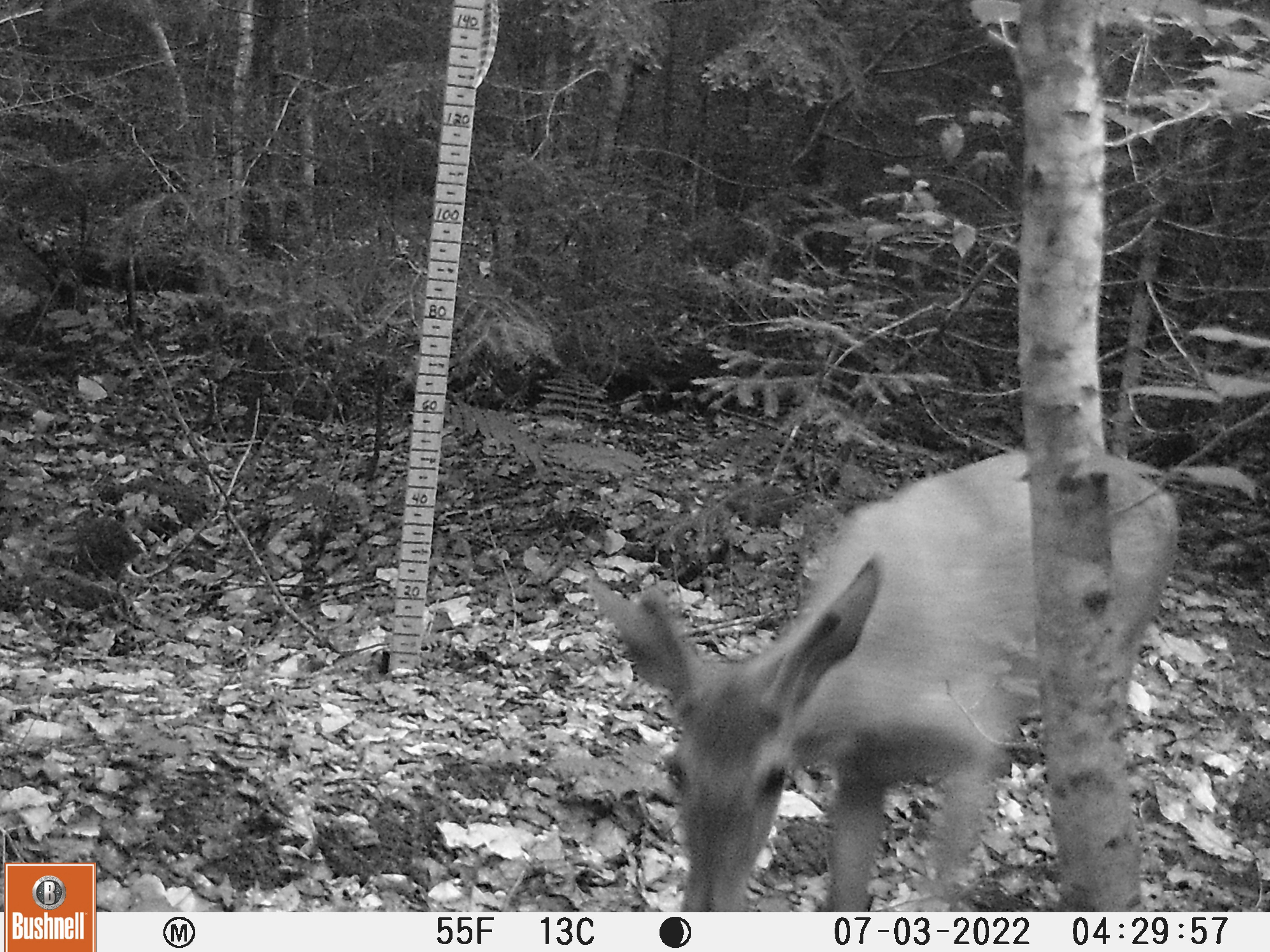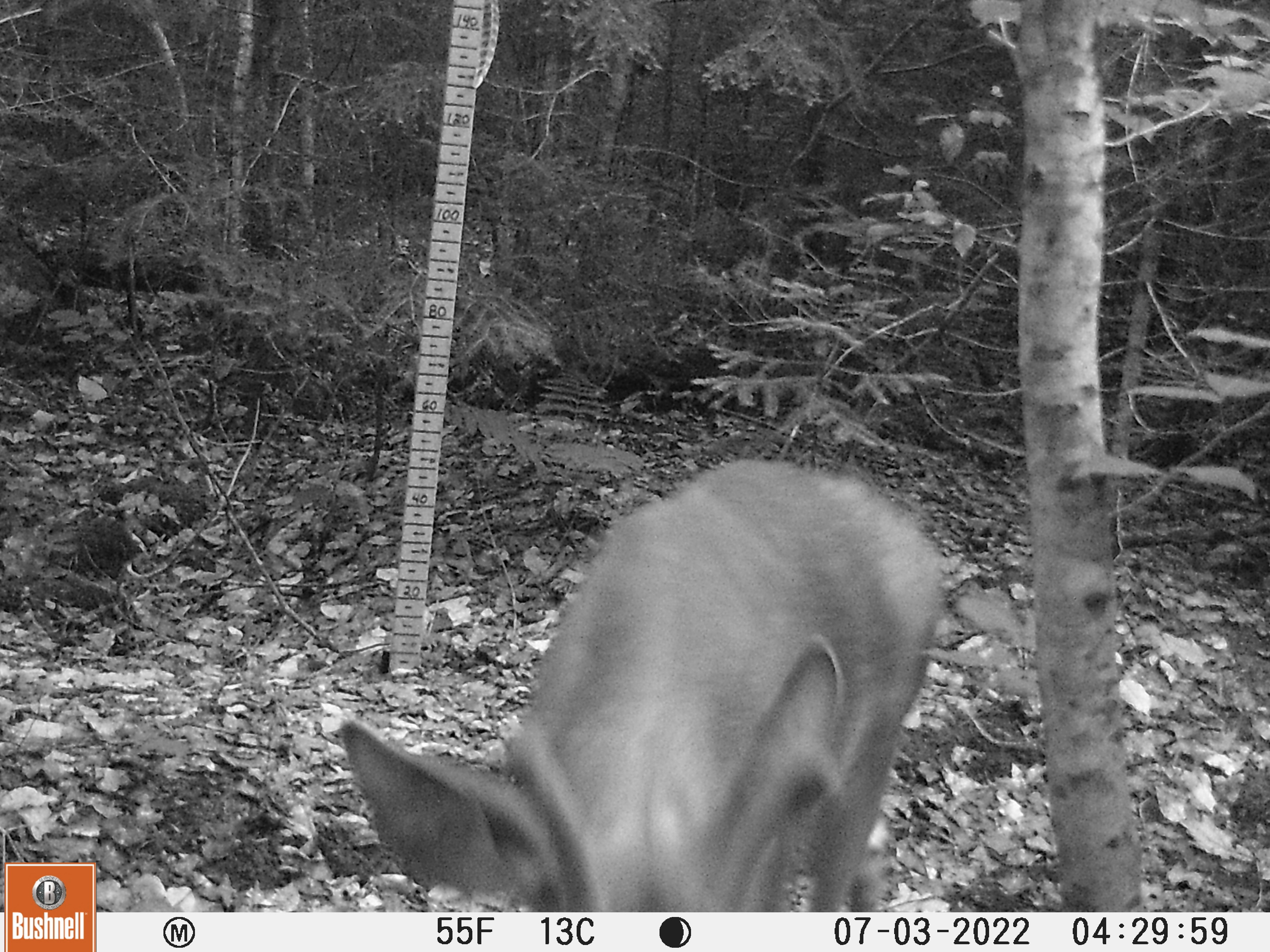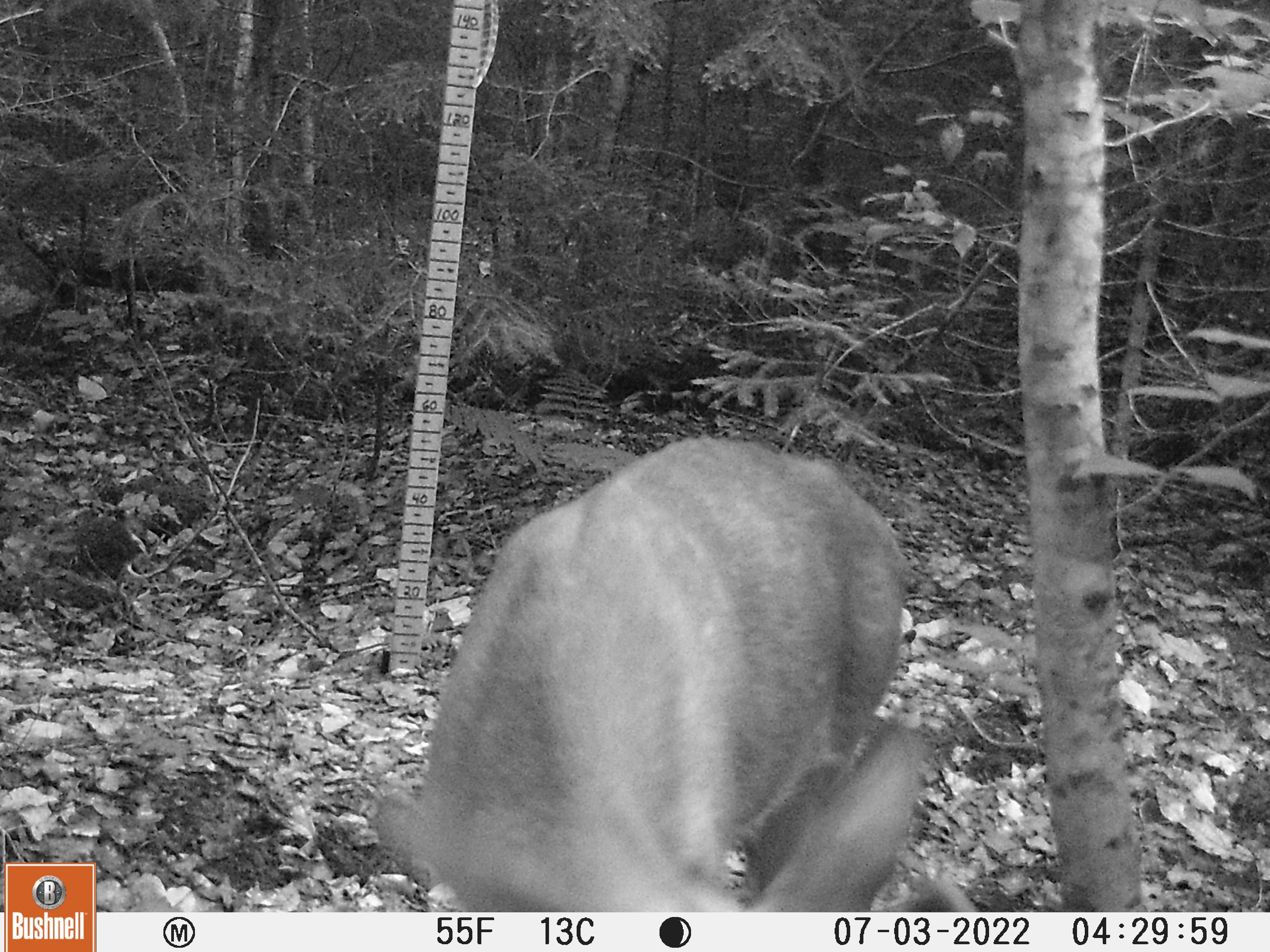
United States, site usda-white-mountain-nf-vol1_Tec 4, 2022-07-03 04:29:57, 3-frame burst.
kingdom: Animalia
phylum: Chordata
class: Mammalia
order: Artiodactyla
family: Cervidae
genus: Odocoileus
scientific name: Odocoileus virginianus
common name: white-tailed deer